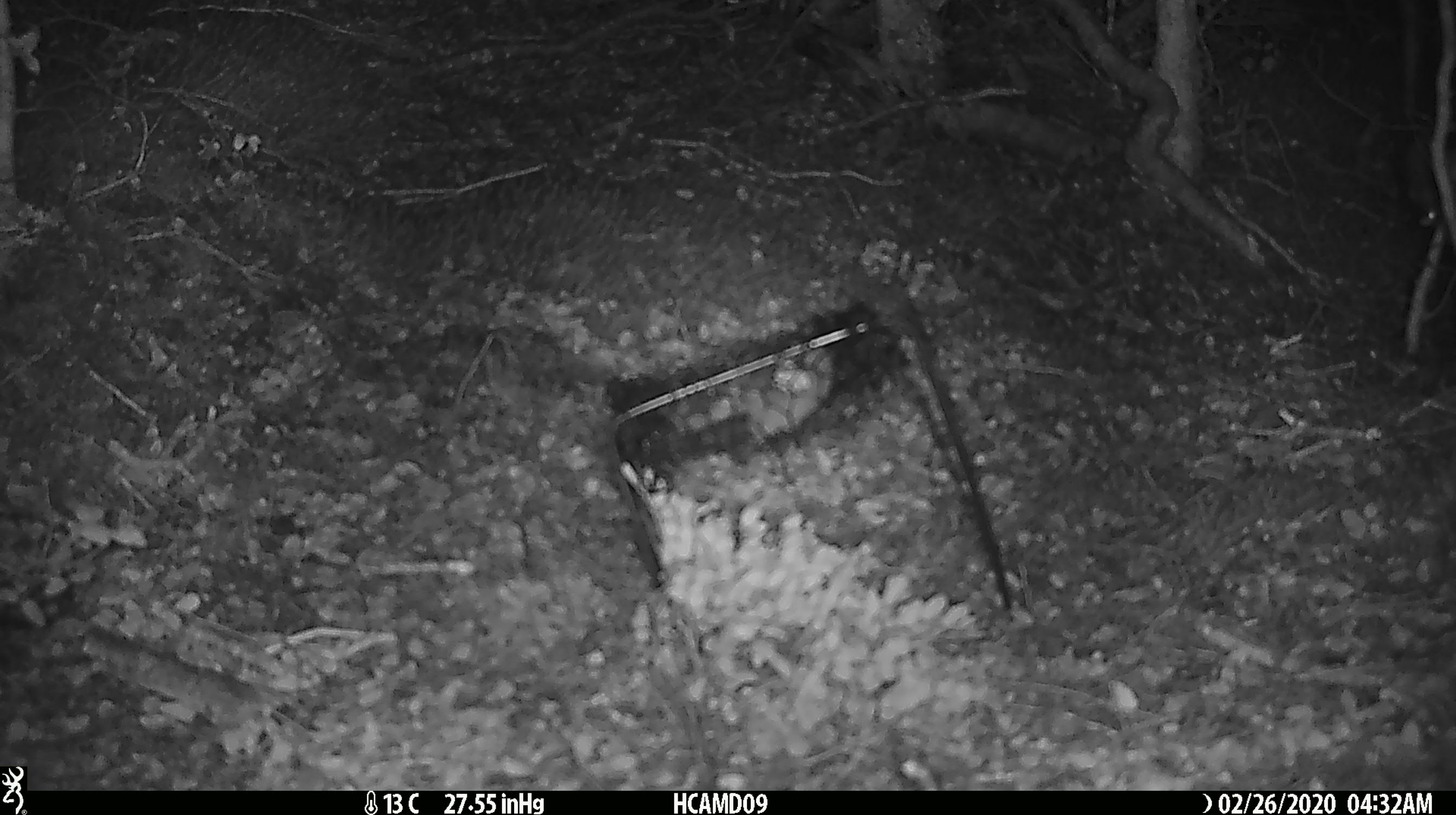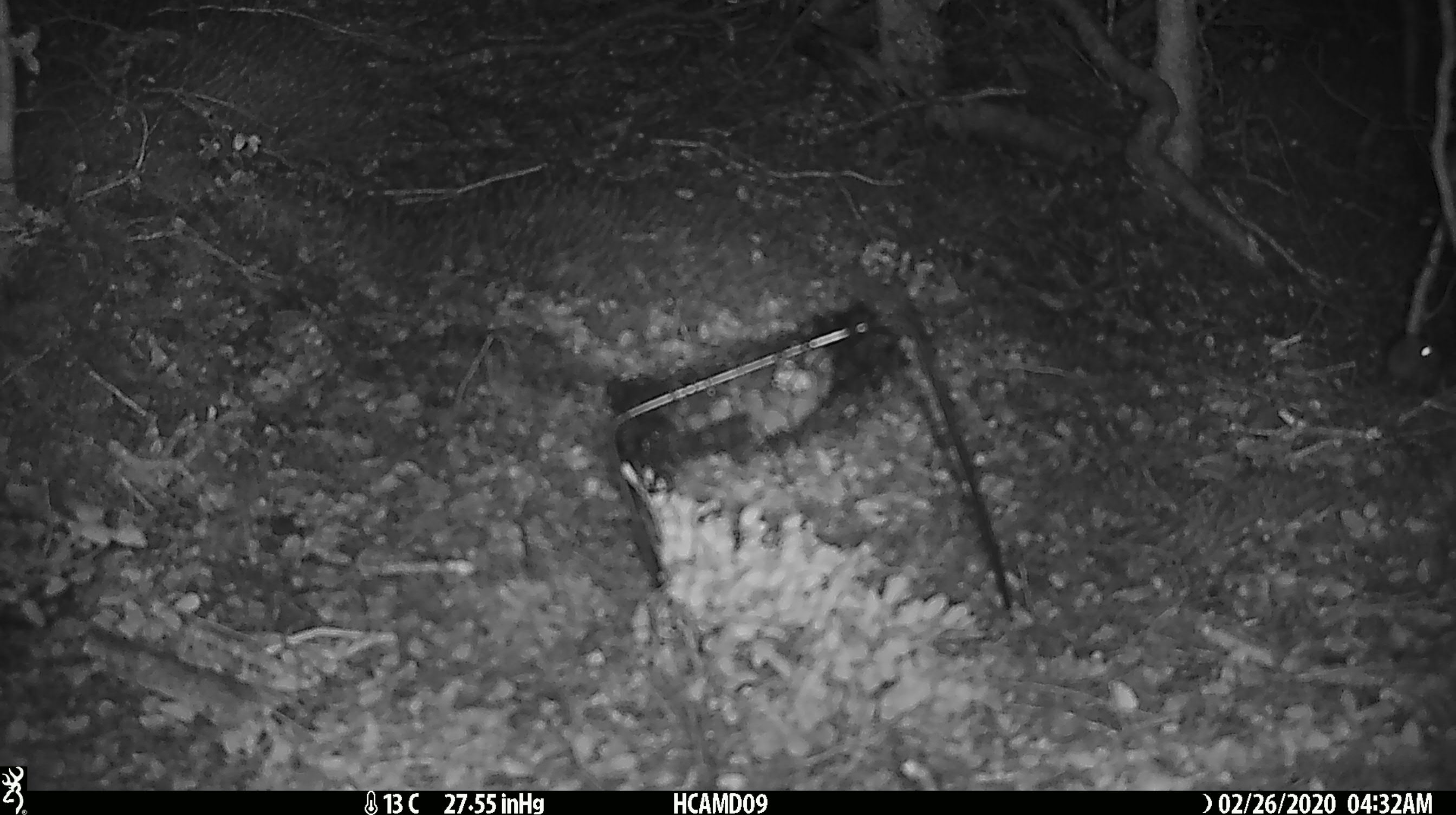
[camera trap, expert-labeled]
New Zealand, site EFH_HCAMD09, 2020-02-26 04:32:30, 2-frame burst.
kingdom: Animalia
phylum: Chordata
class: Mammalia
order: Rodentia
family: Muridae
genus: Mus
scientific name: Mus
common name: mouse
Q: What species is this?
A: Mouse (Mus).